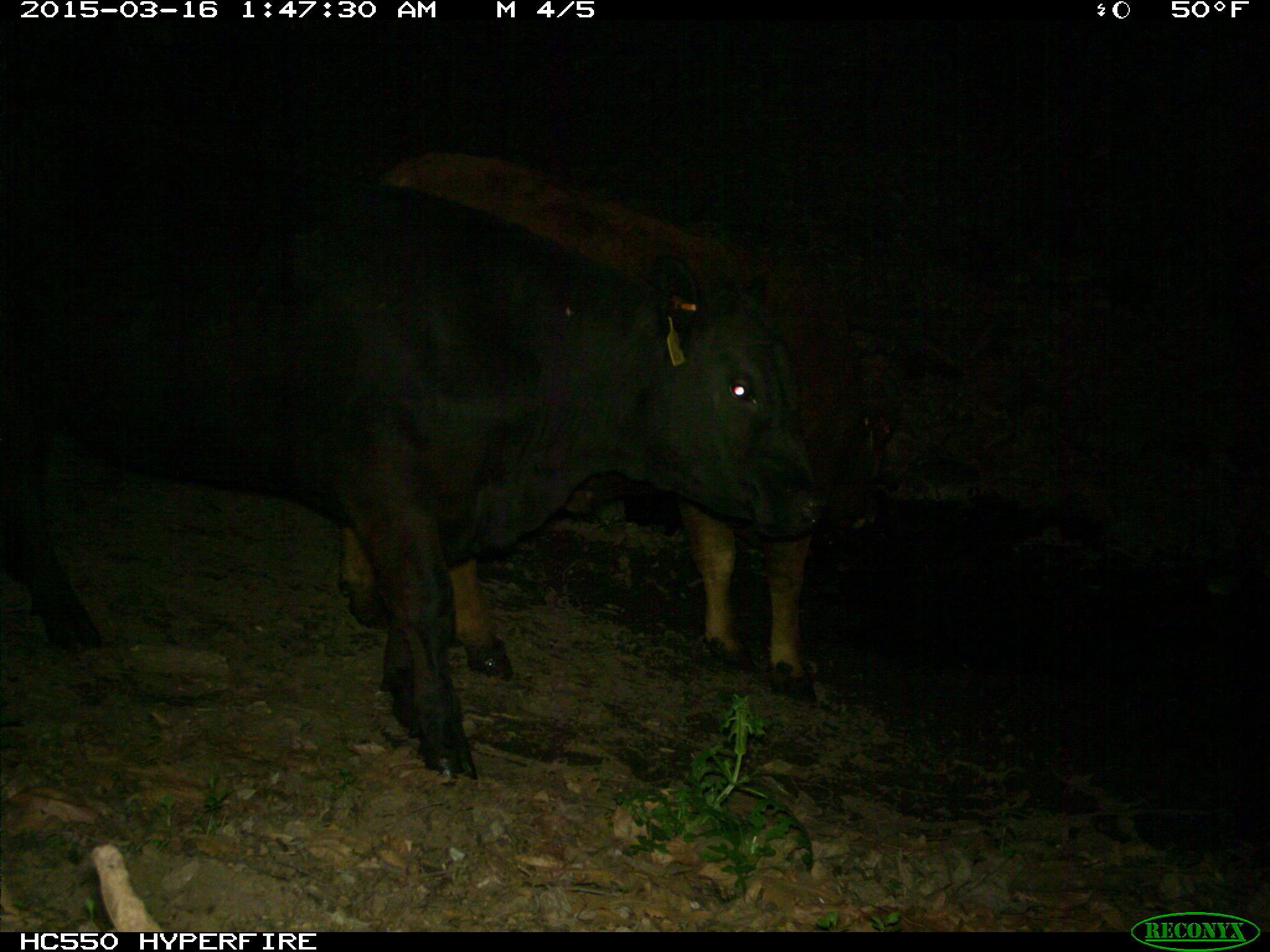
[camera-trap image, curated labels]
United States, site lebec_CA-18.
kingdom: Animalia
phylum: Chordata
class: Mammalia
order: Artiodactyla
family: Bovidae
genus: Bos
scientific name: Bos taurus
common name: domestic cow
Bos taurus (domestic cow).